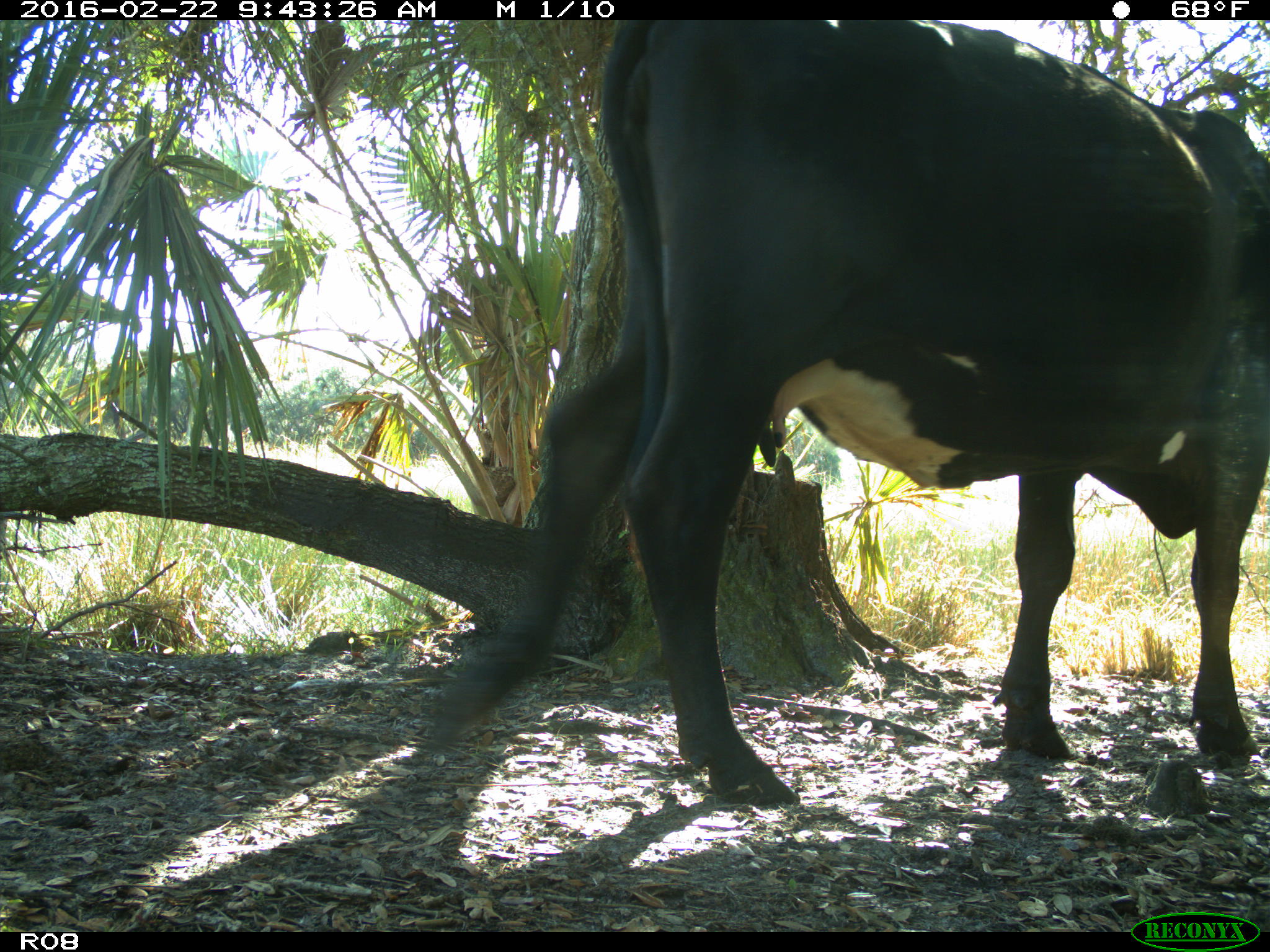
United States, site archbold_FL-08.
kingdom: Animalia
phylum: Chordata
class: Mammalia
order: Artiodactyla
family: Bovidae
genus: Bos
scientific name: Bos taurus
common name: domestic cow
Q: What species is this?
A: Bos taurus (domestic cow).